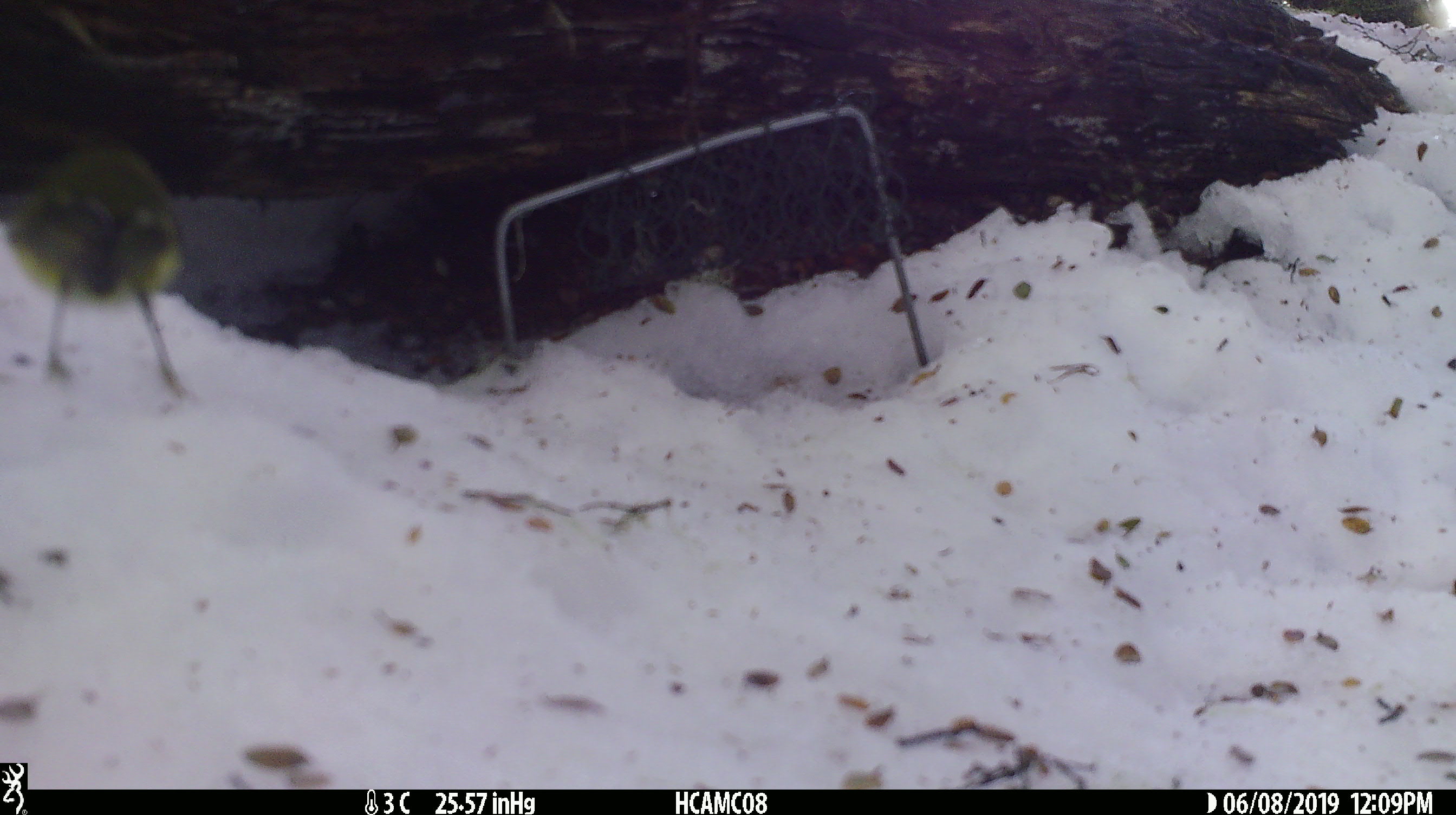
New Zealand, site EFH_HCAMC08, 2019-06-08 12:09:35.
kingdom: Animalia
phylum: Chordata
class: Aves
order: Passeriformes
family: Acanthisittidae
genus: Acanthisitta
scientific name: Acanthisitta chloris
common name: rifleman